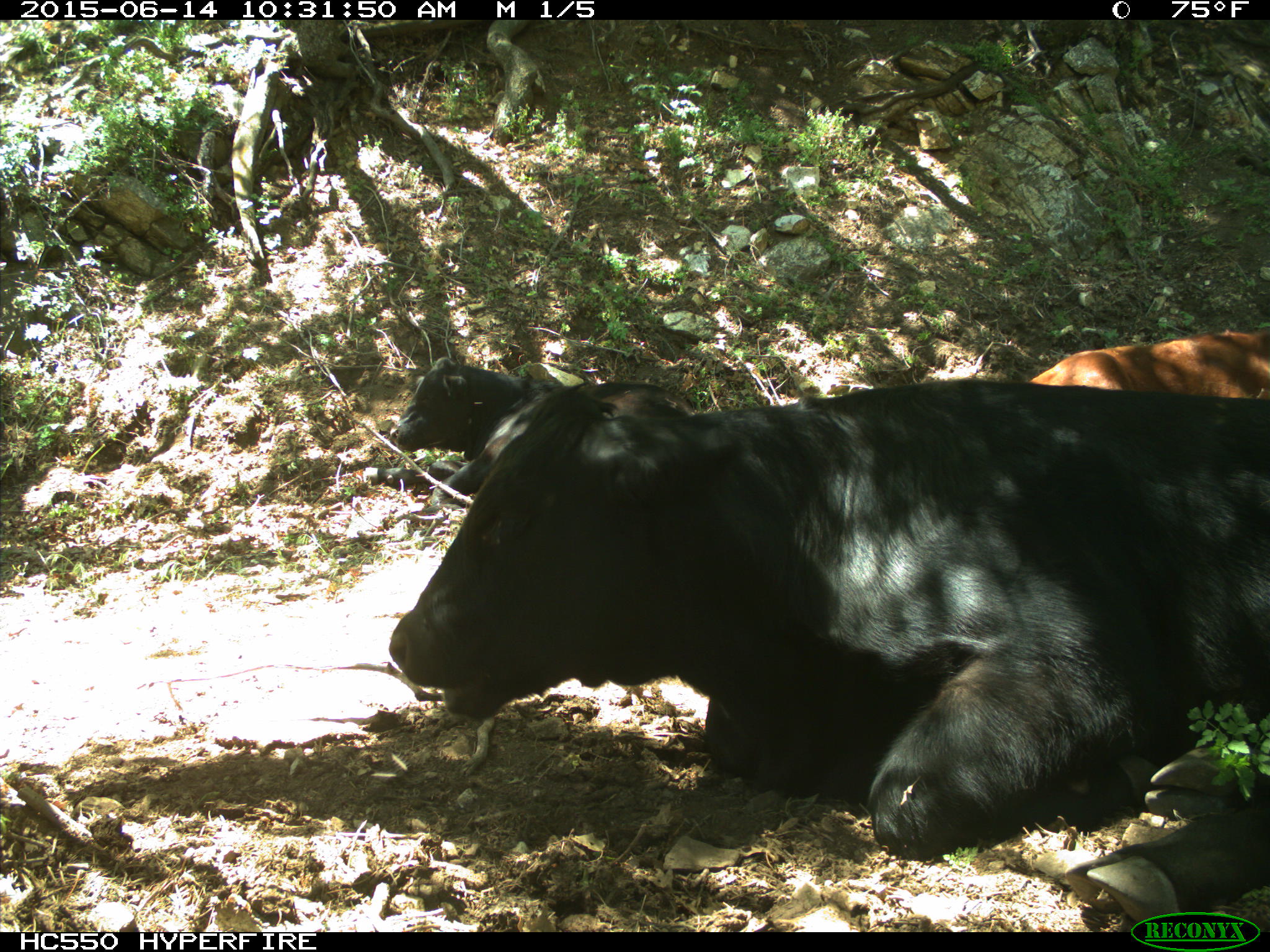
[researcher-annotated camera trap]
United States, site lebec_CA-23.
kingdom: Animalia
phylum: Chordata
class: Mammalia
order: Artiodactyla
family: Bovidae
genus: Bos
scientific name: Bos taurus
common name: domestic cow